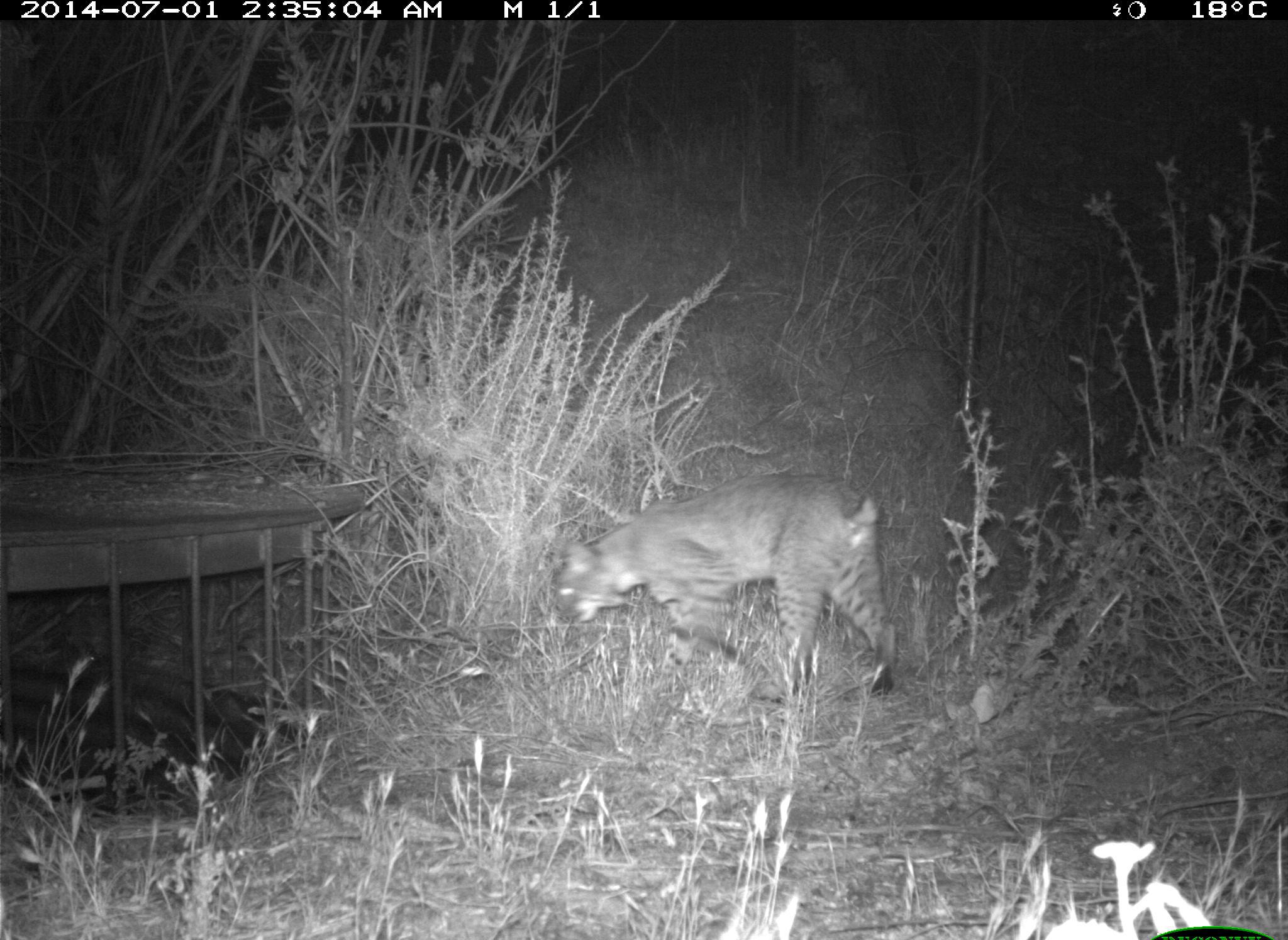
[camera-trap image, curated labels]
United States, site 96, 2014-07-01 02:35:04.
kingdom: Animalia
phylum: Chordata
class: Mammalia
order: Carnivora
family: Felidae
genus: Lynx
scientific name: Lynx rufus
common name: bobcat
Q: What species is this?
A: Bobcat (Lynx rufus).